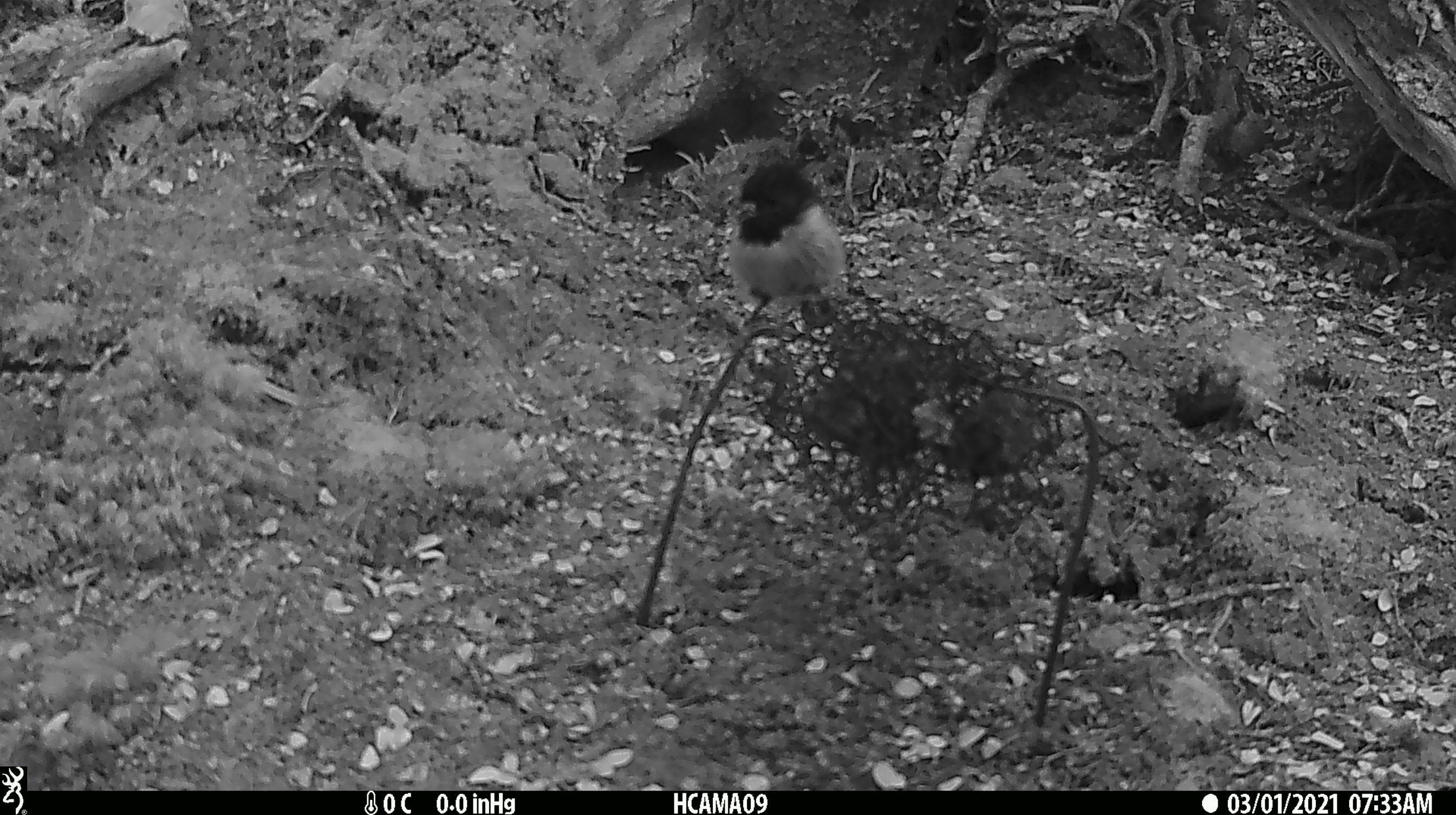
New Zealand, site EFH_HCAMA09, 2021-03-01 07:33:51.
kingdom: Animalia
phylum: Chordata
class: Aves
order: Passeriformes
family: Petroicidae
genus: Petroica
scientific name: Petroica macrocephala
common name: tomtit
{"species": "tomtit (Petroica macrocephala)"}